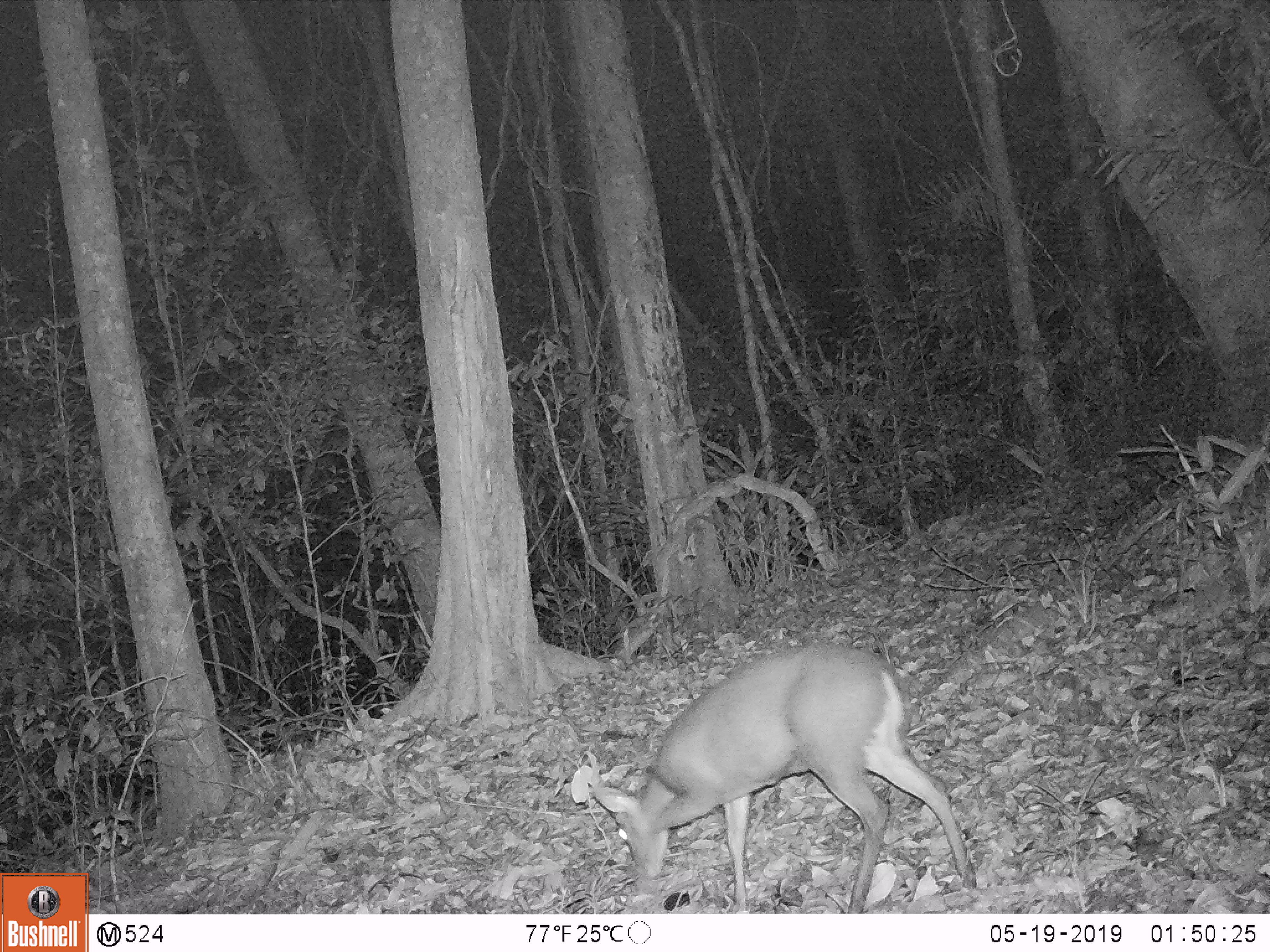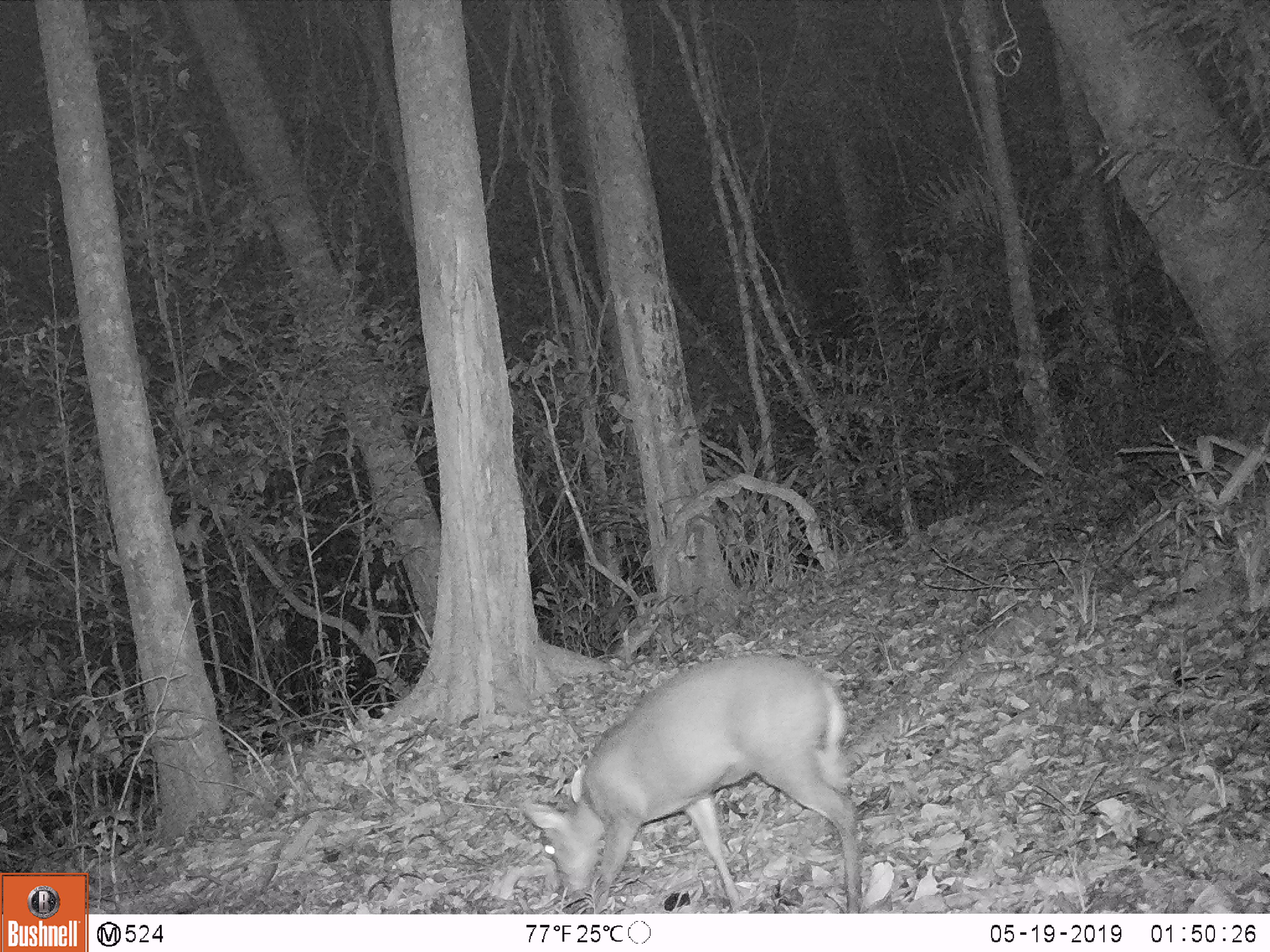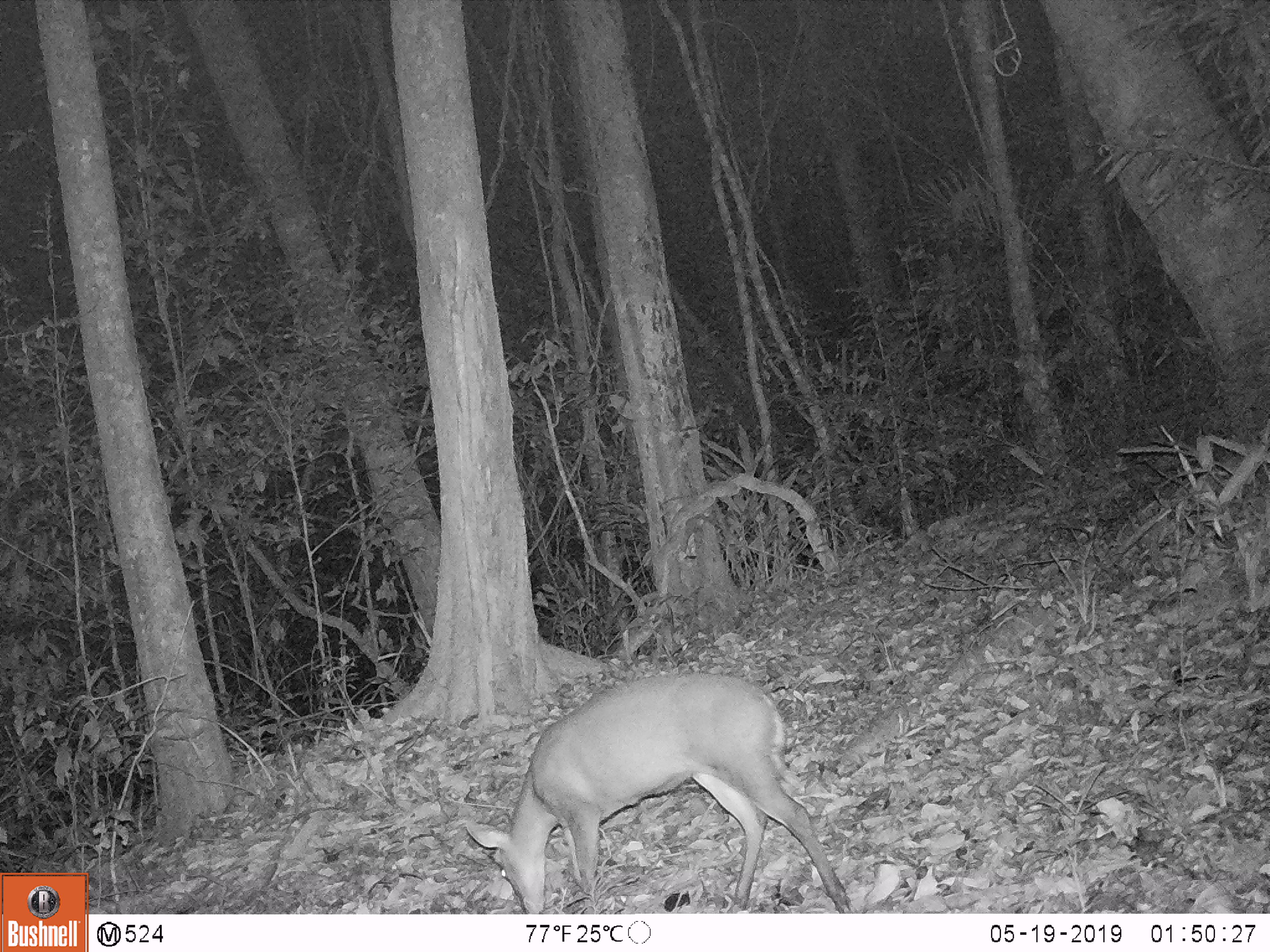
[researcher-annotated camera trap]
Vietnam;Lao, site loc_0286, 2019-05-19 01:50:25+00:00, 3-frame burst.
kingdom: Animalia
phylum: Chordata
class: Mammalia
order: Artiodactyla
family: Cervidae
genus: Muntiacus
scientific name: Muntiacus rooseveltorum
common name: roosevelt's muntjac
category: roosevelts muntjac group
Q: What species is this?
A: Roosevelts muntjac group (roosevelt's muntjac) (Muntiacus rooseveltorum).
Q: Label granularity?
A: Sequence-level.